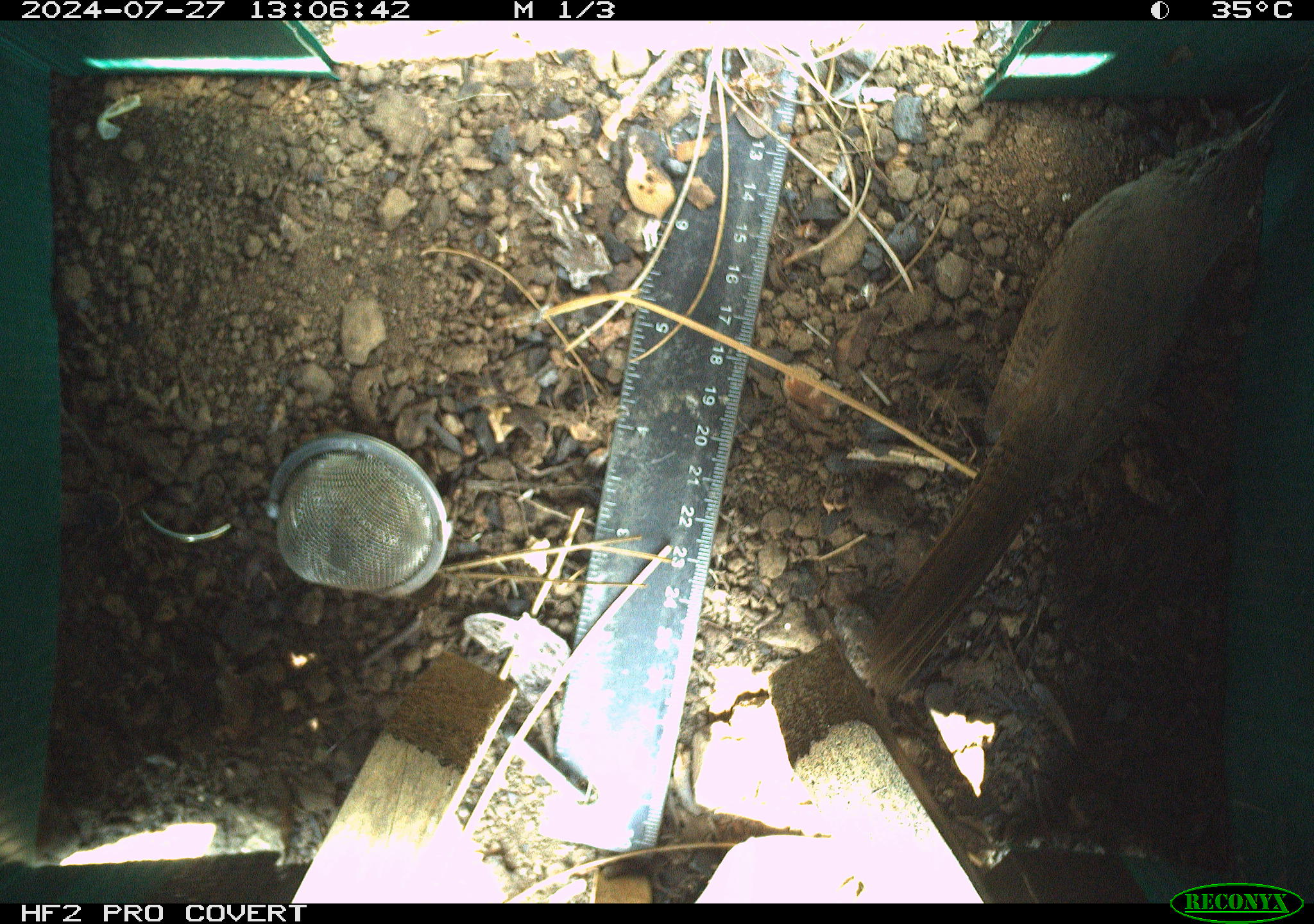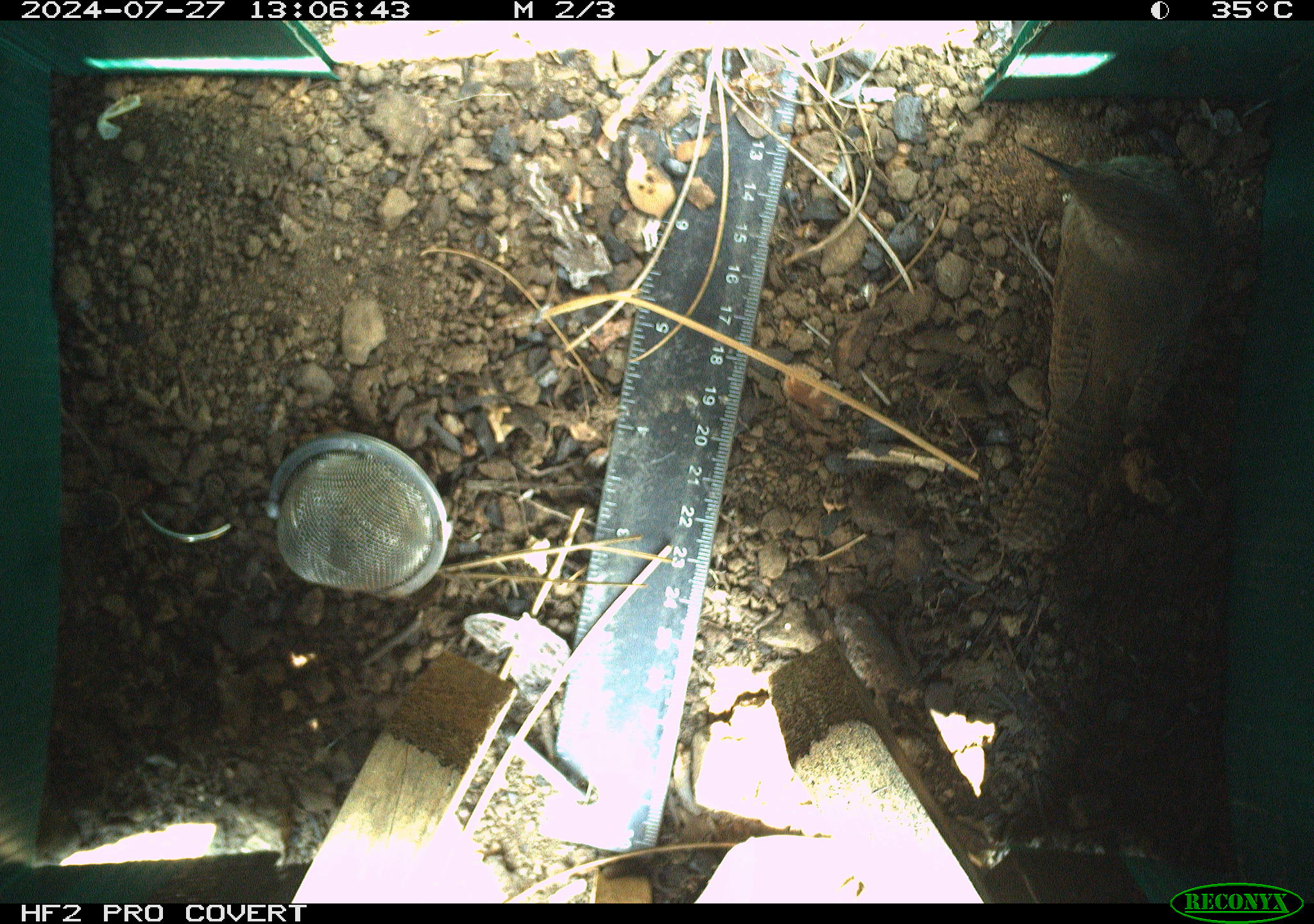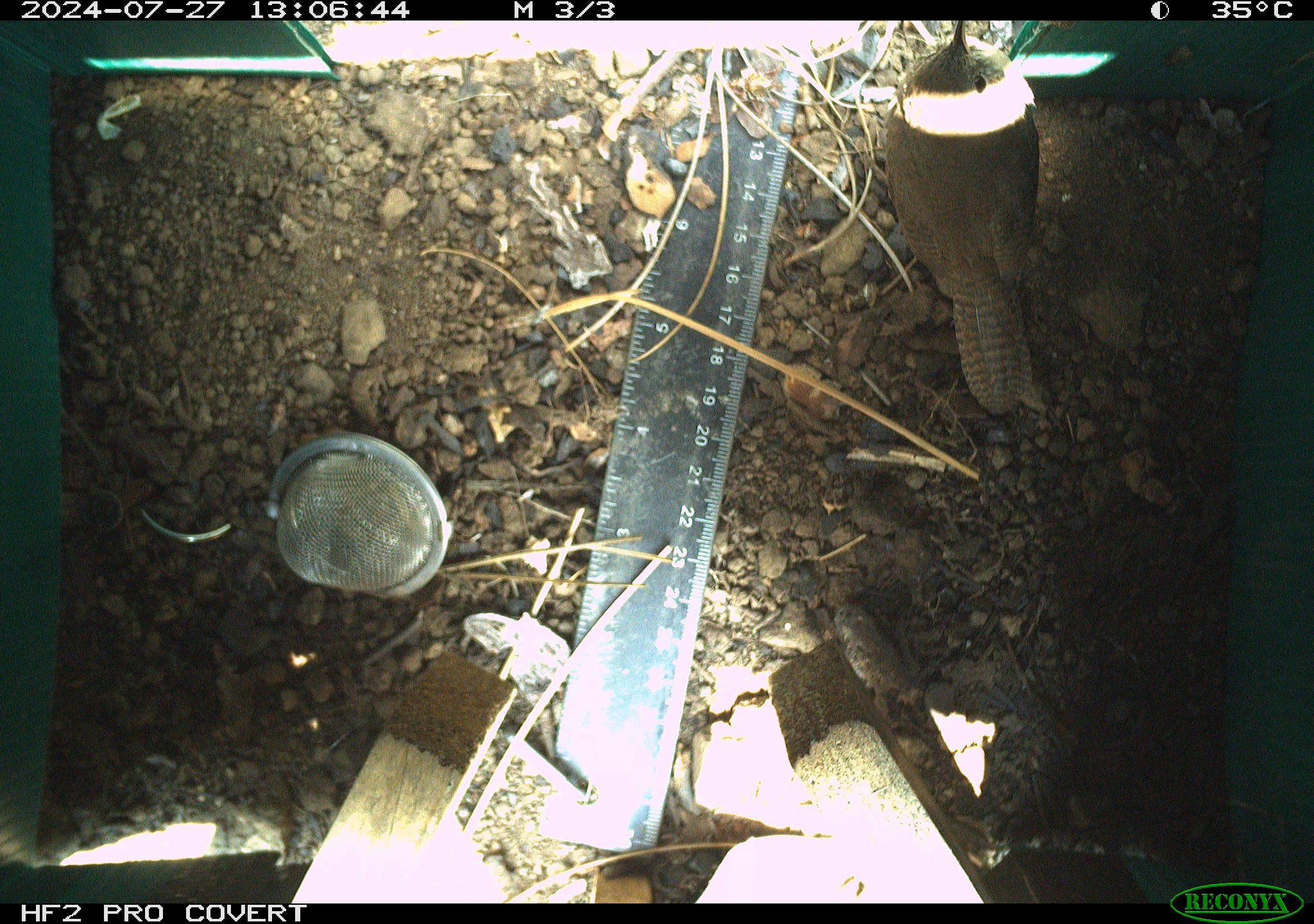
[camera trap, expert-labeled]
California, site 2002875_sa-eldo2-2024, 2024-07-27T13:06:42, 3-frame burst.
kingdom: Animalia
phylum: Chordata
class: Aves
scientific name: Aves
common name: bird